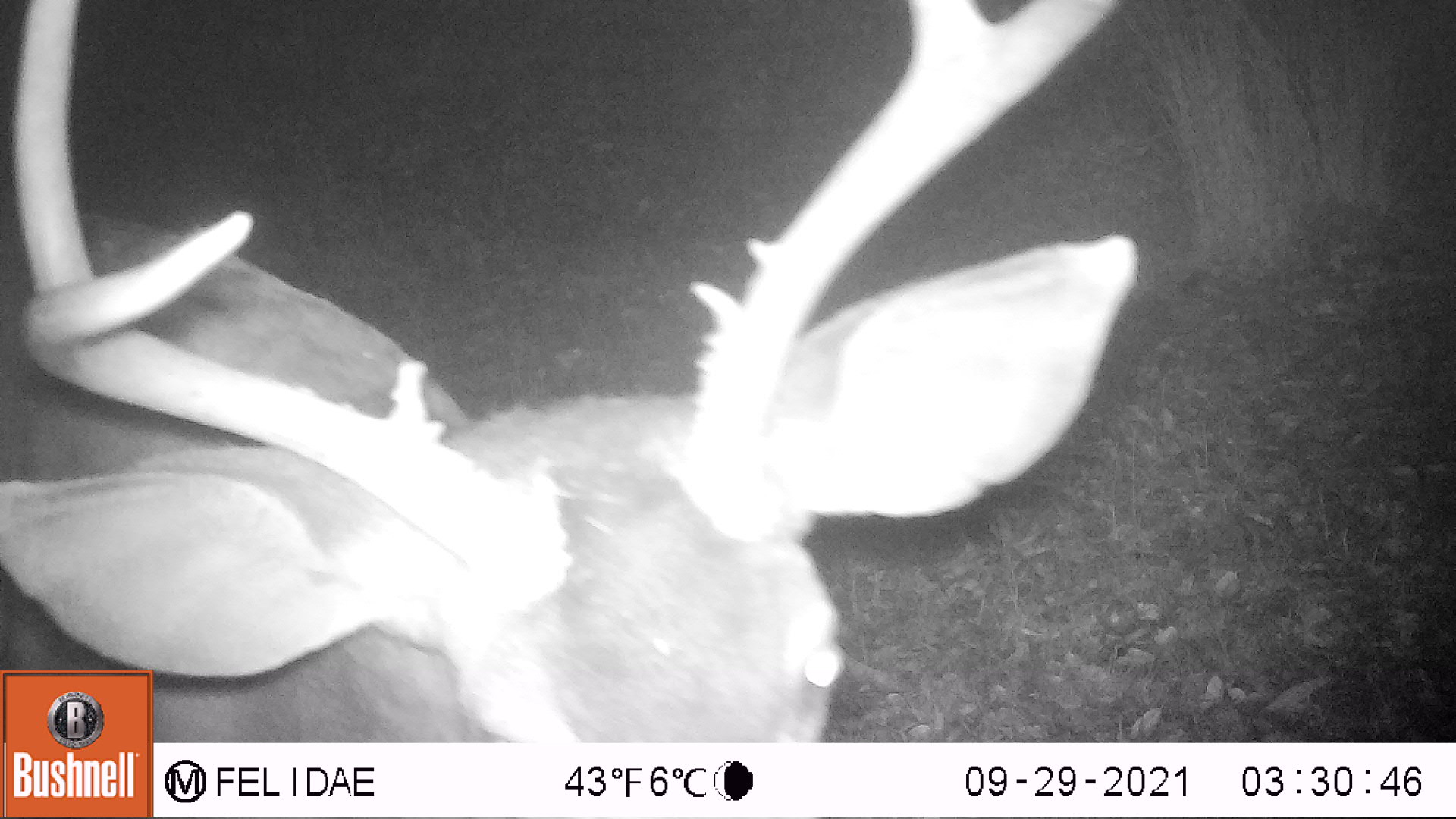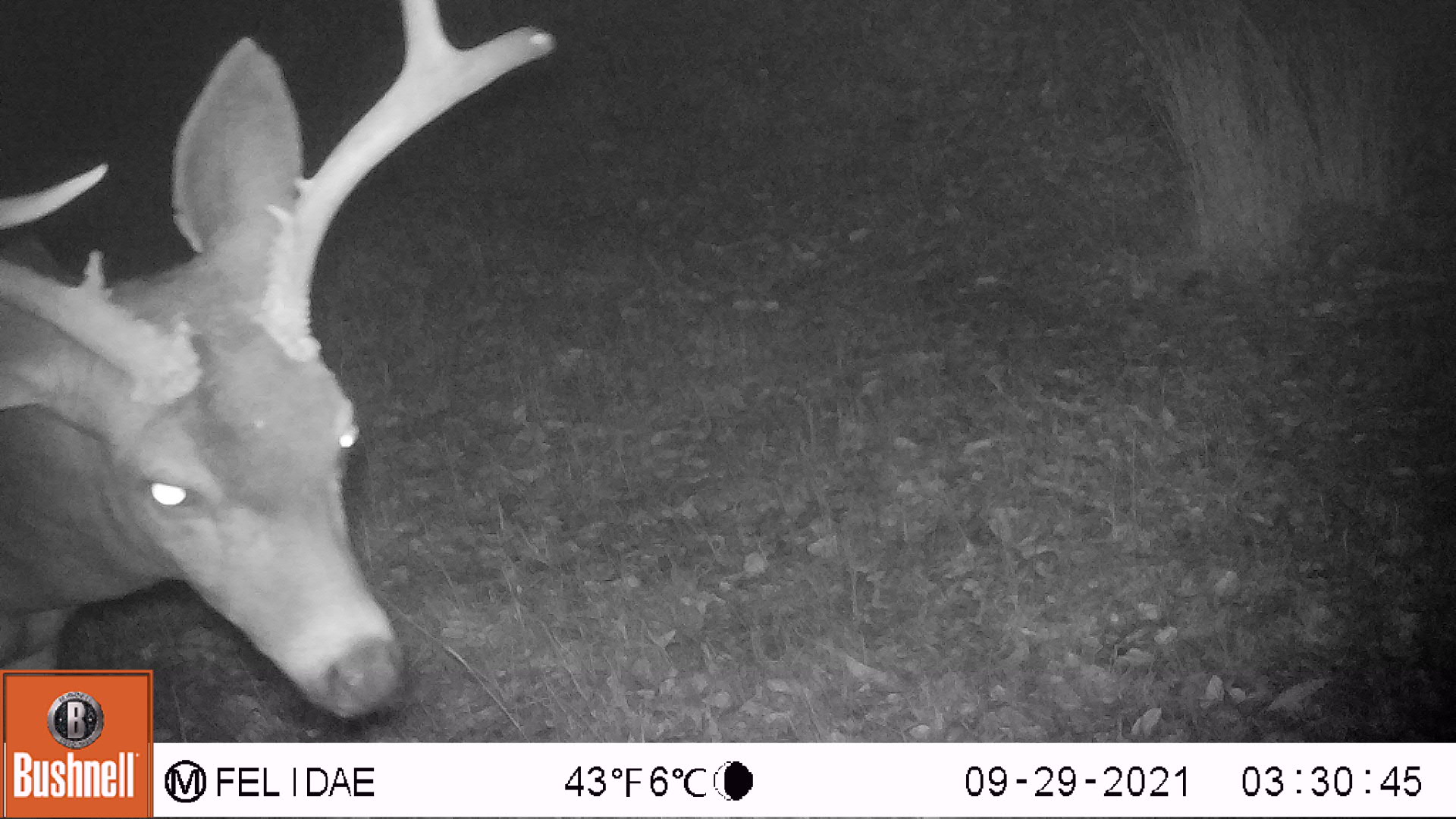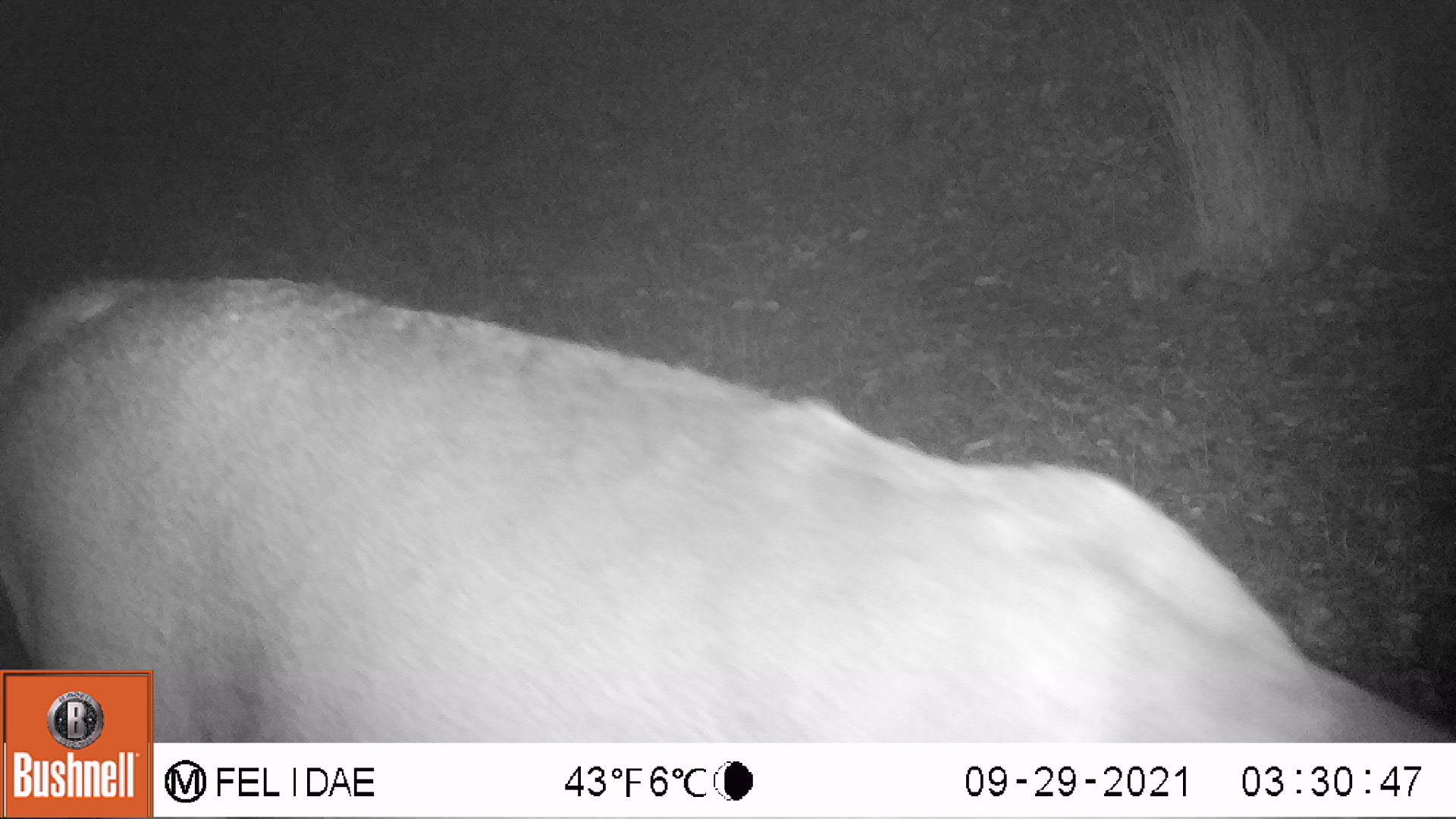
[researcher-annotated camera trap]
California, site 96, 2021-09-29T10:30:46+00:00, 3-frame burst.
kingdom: Animalia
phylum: Chordata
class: Mammalia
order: Artiodactyla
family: Cervidae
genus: Odocoileus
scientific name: Odocoileus hemionus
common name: mule deer